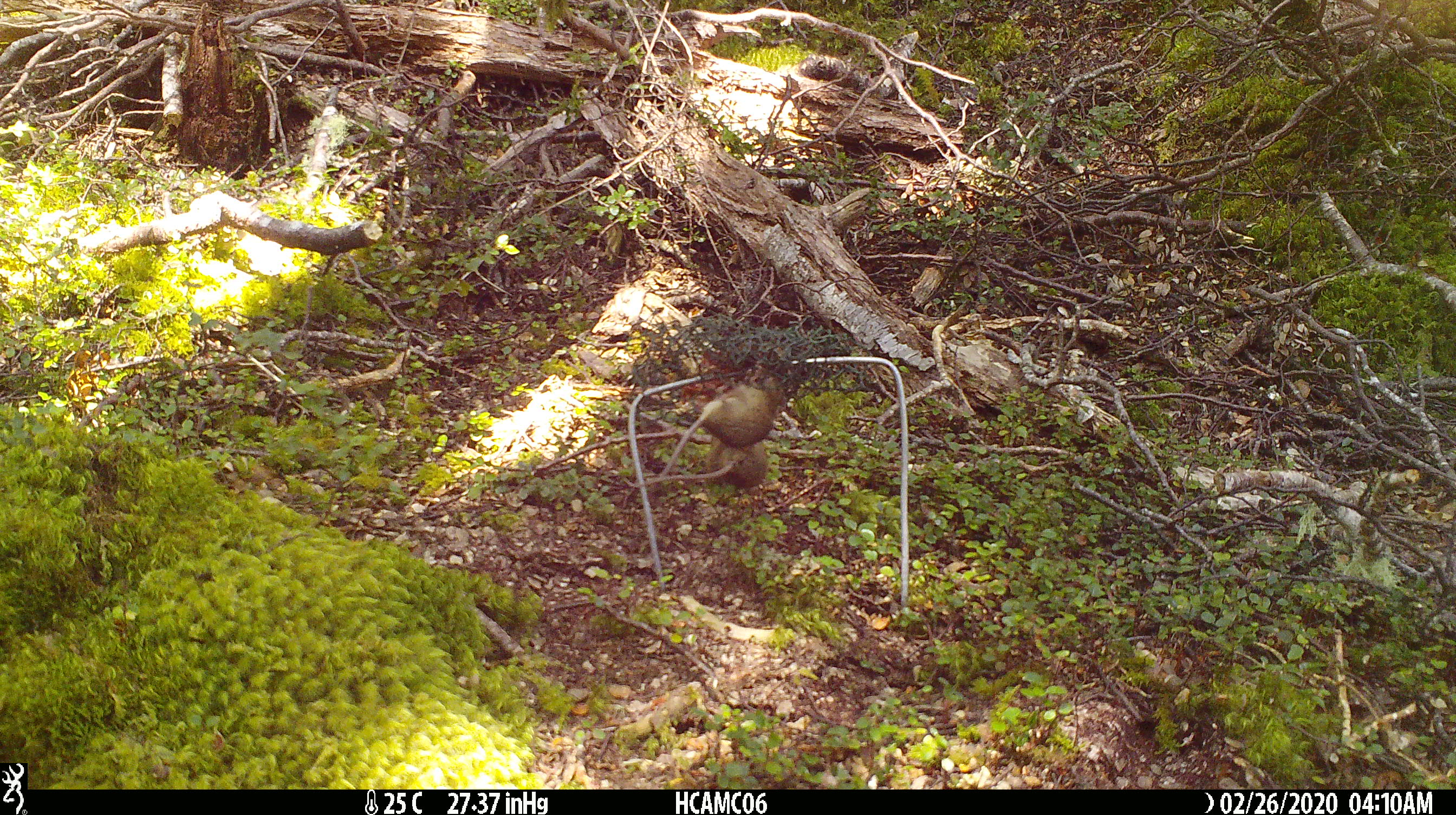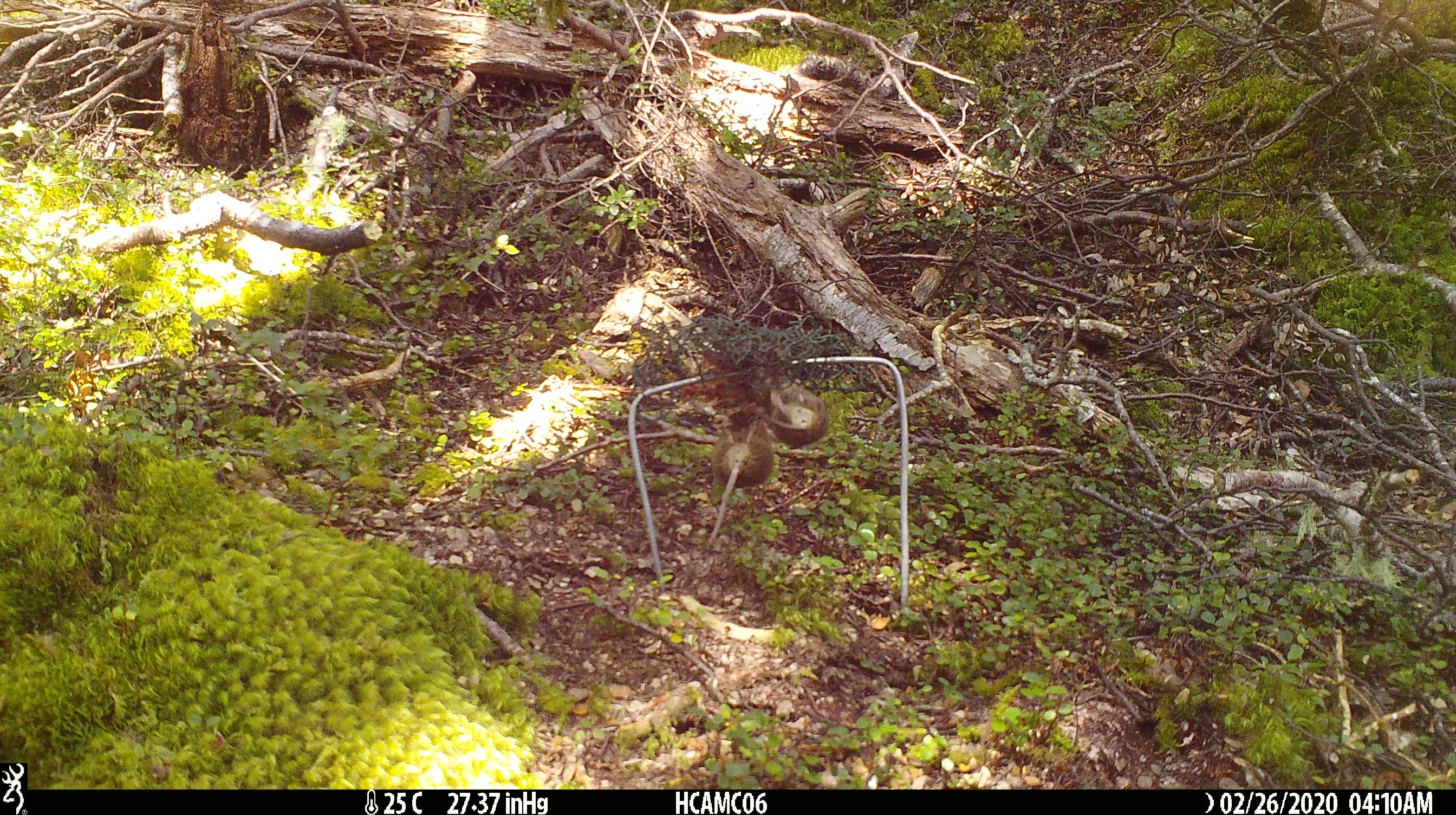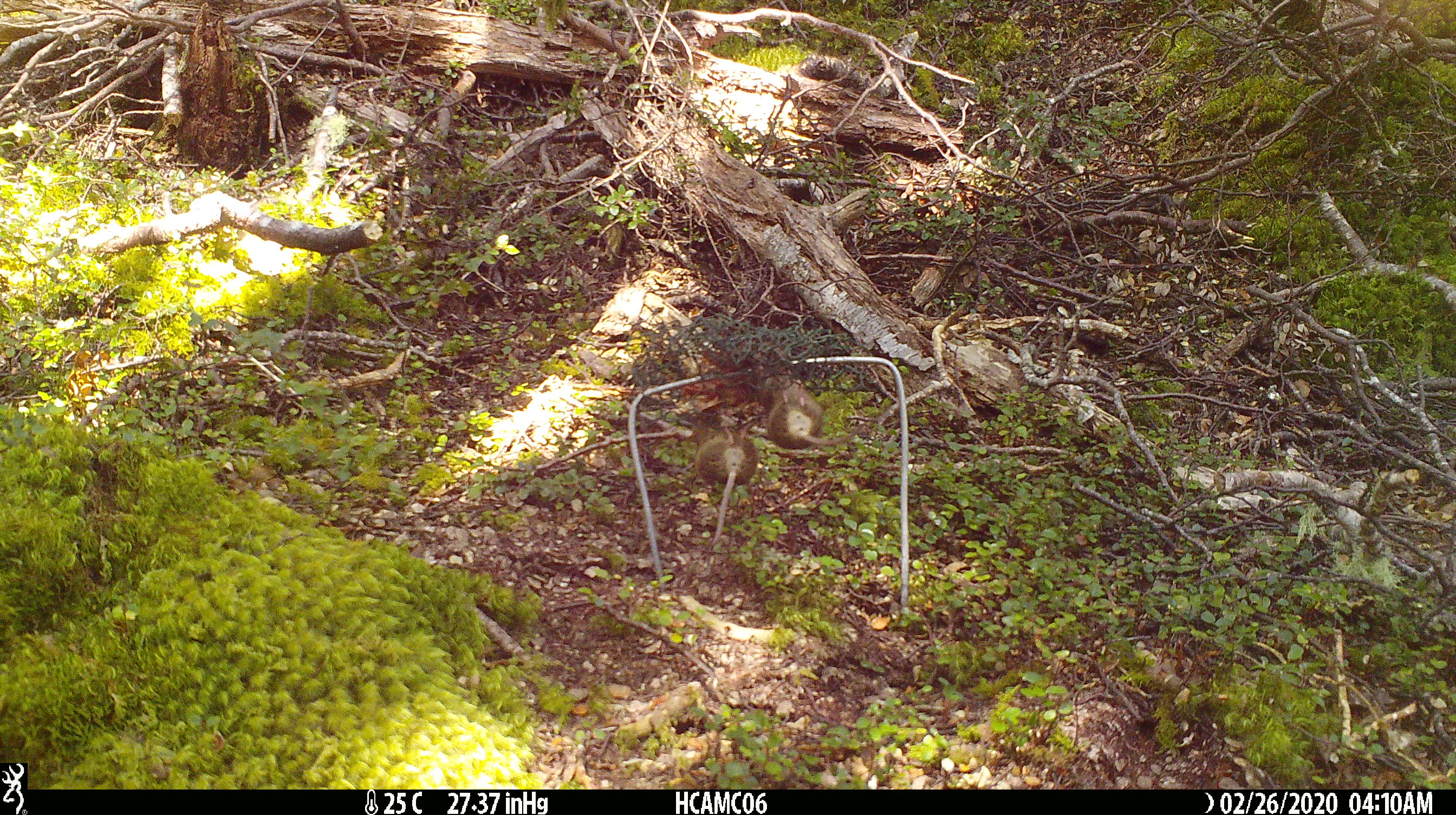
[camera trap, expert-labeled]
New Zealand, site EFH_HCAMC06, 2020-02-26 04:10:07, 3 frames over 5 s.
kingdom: Animalia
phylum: Chordata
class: Mammalia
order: Rodentia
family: Muridae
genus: Mus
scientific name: Mus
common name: mouse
Mouse (Mus).